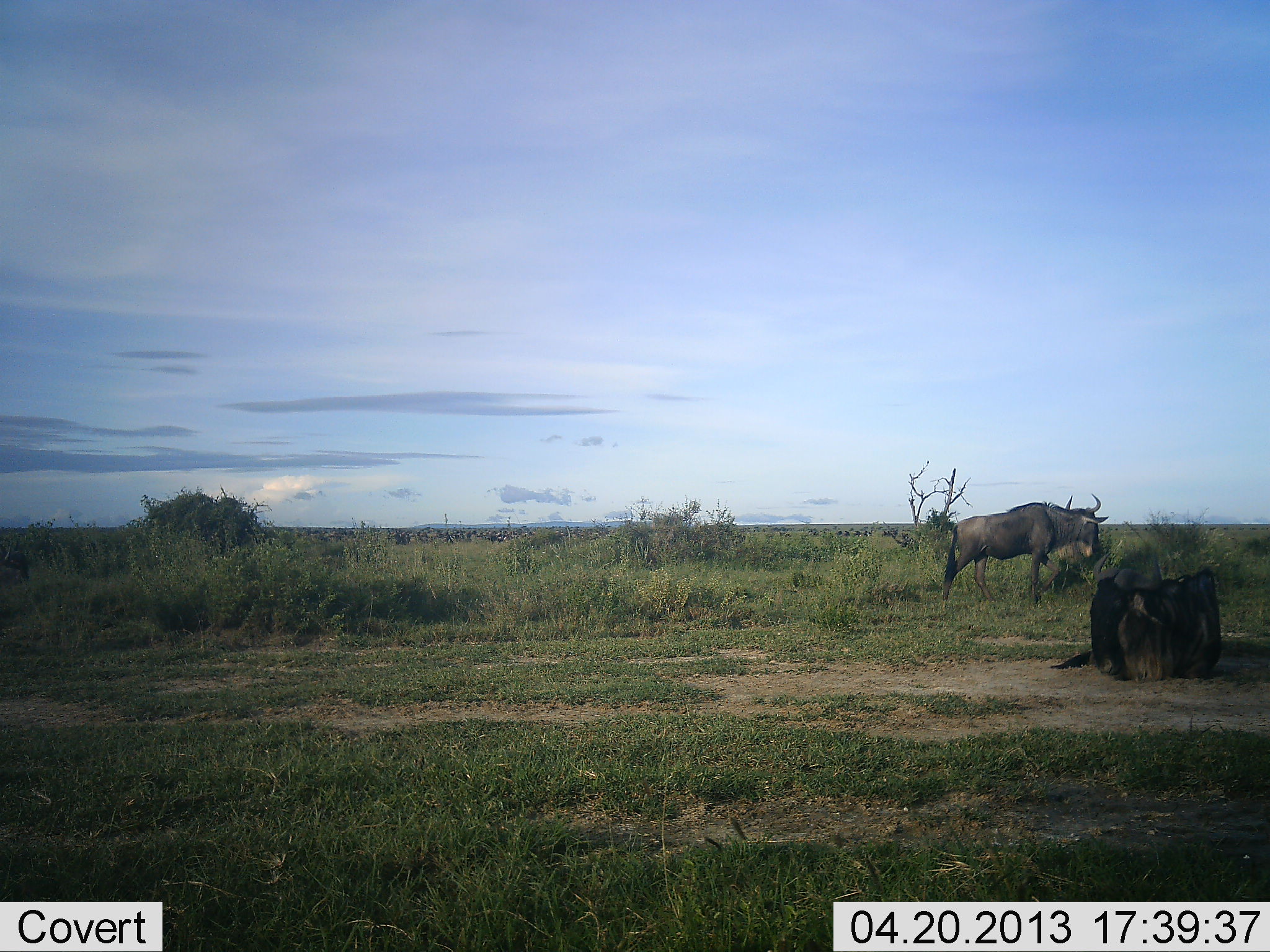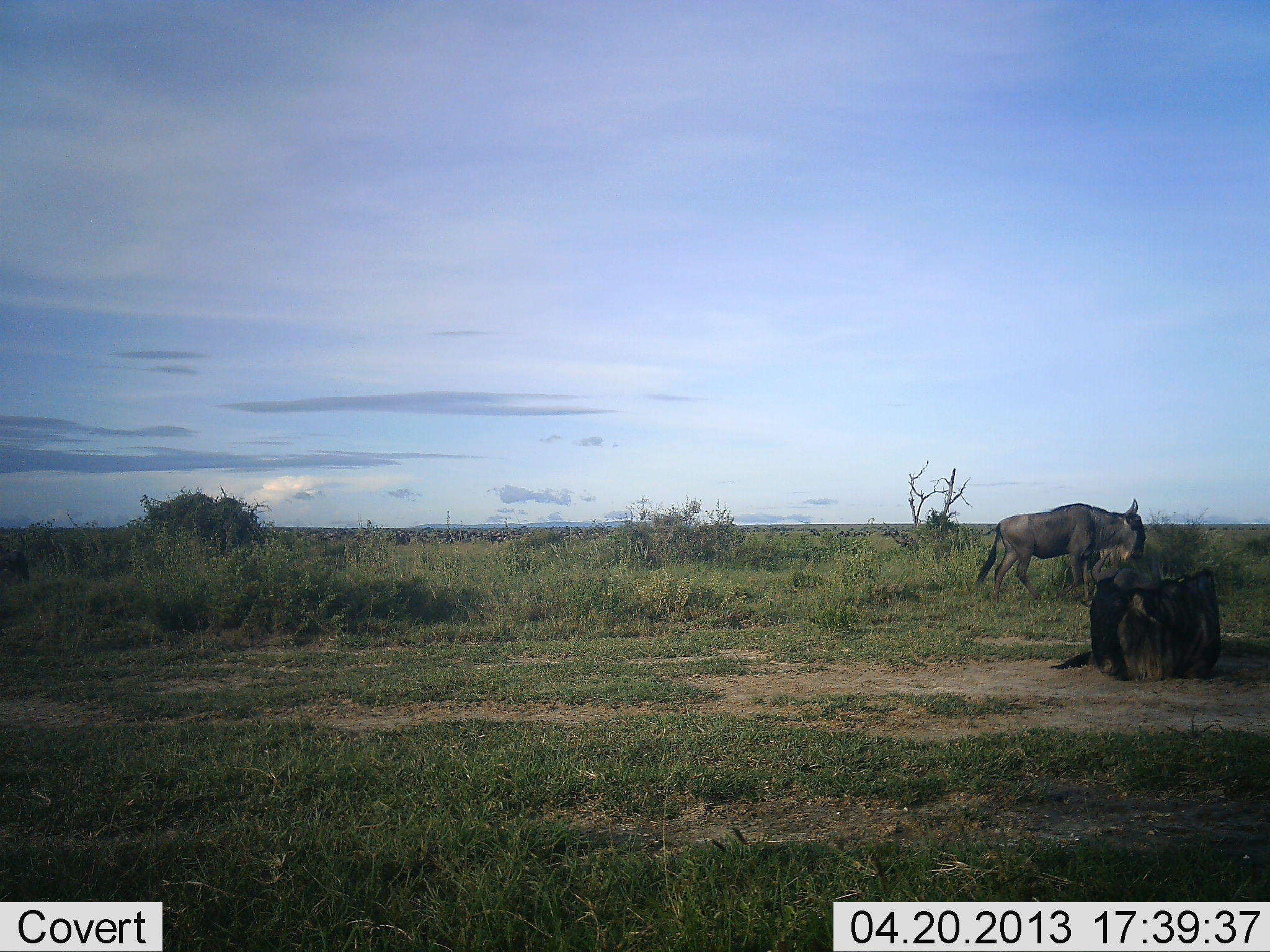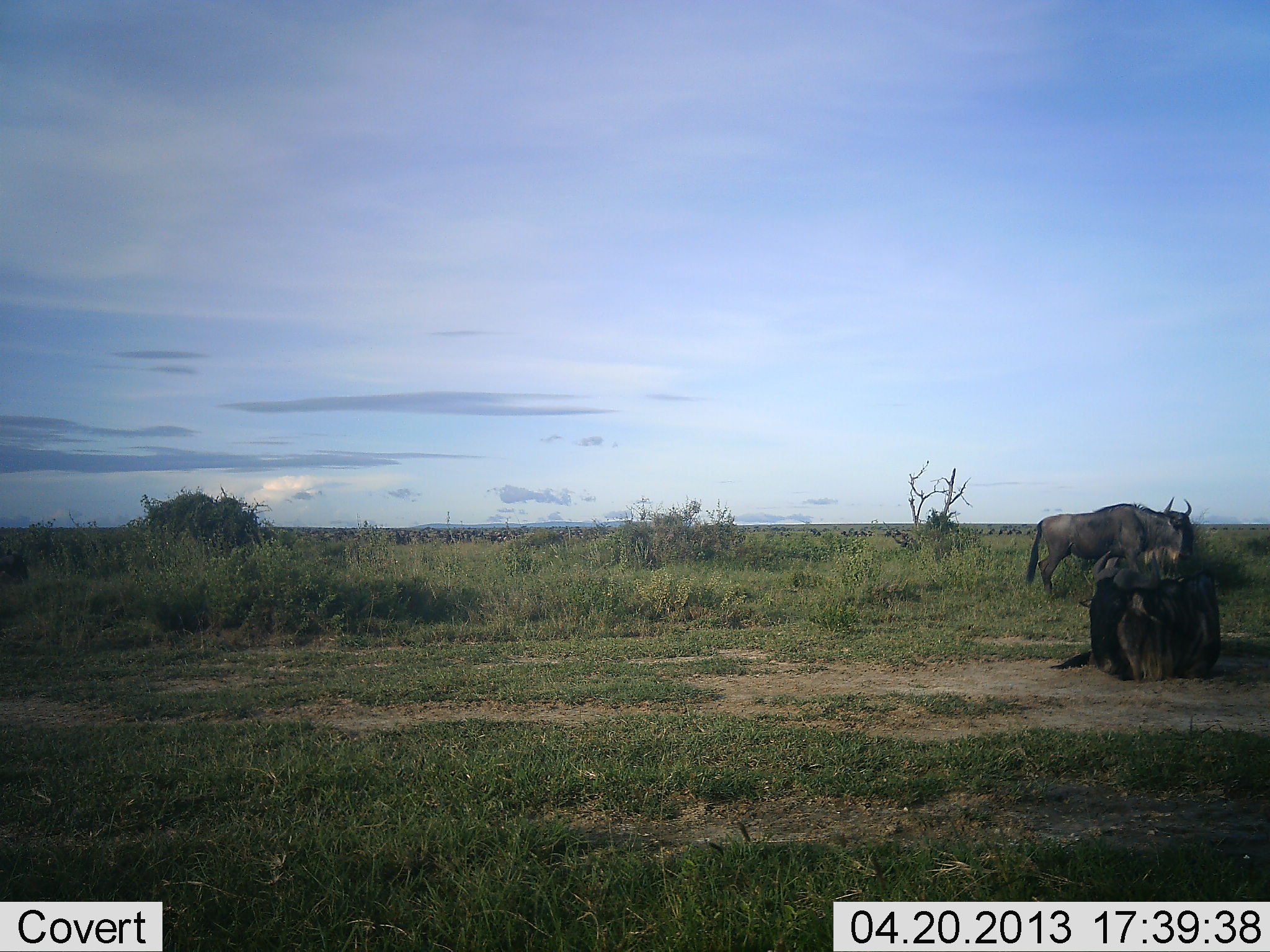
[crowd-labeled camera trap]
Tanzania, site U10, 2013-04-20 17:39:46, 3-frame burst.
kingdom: Animalia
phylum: Chordata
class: Mammalia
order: Artiodactyla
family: Bovidae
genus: Connochaetes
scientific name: Connochaetes taurinus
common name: blue wildebeest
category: wildebeest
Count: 1.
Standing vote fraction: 9%.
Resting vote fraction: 36%.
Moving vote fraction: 82%.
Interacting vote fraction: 0%.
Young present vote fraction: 0%.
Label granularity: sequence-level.